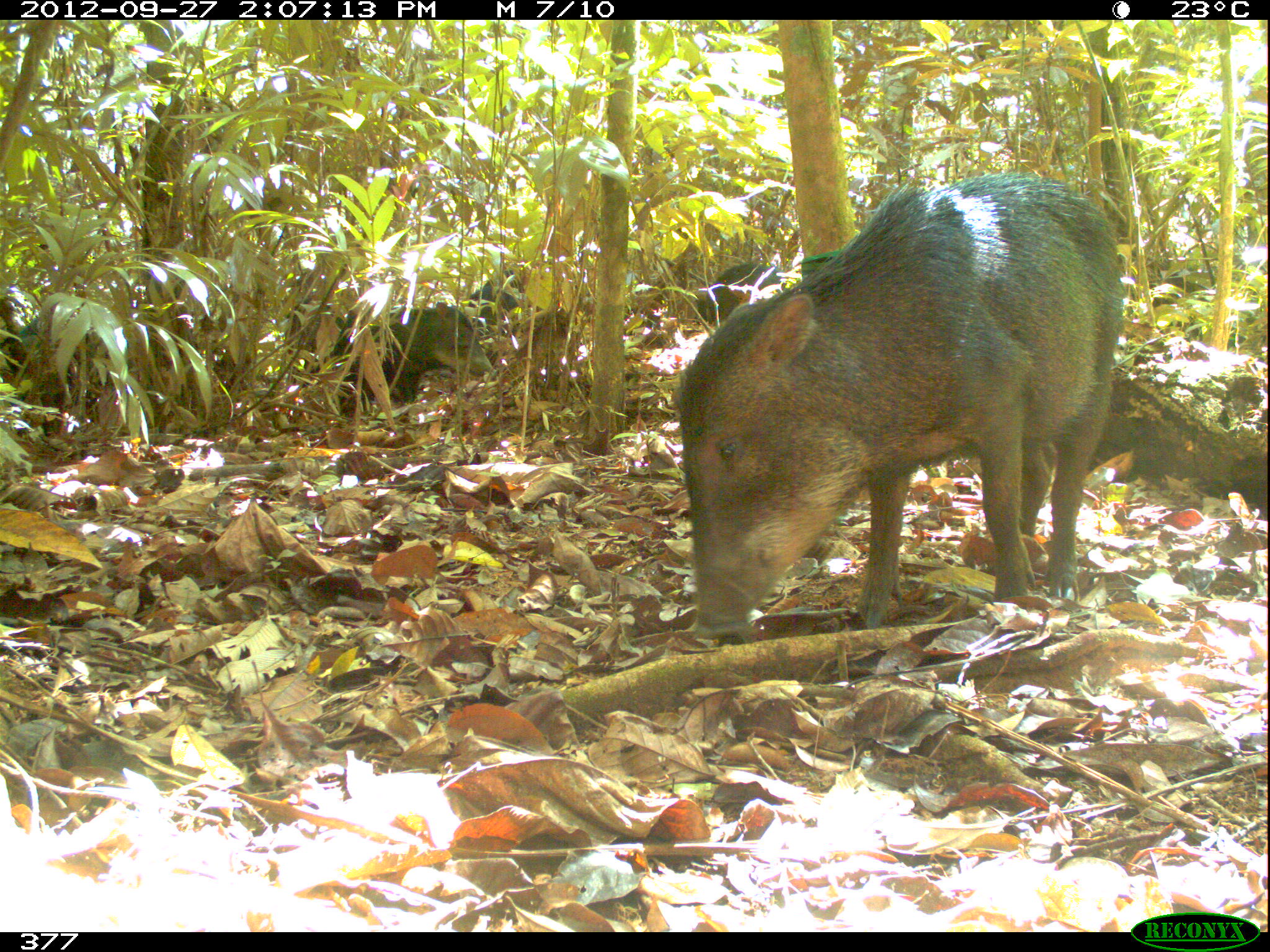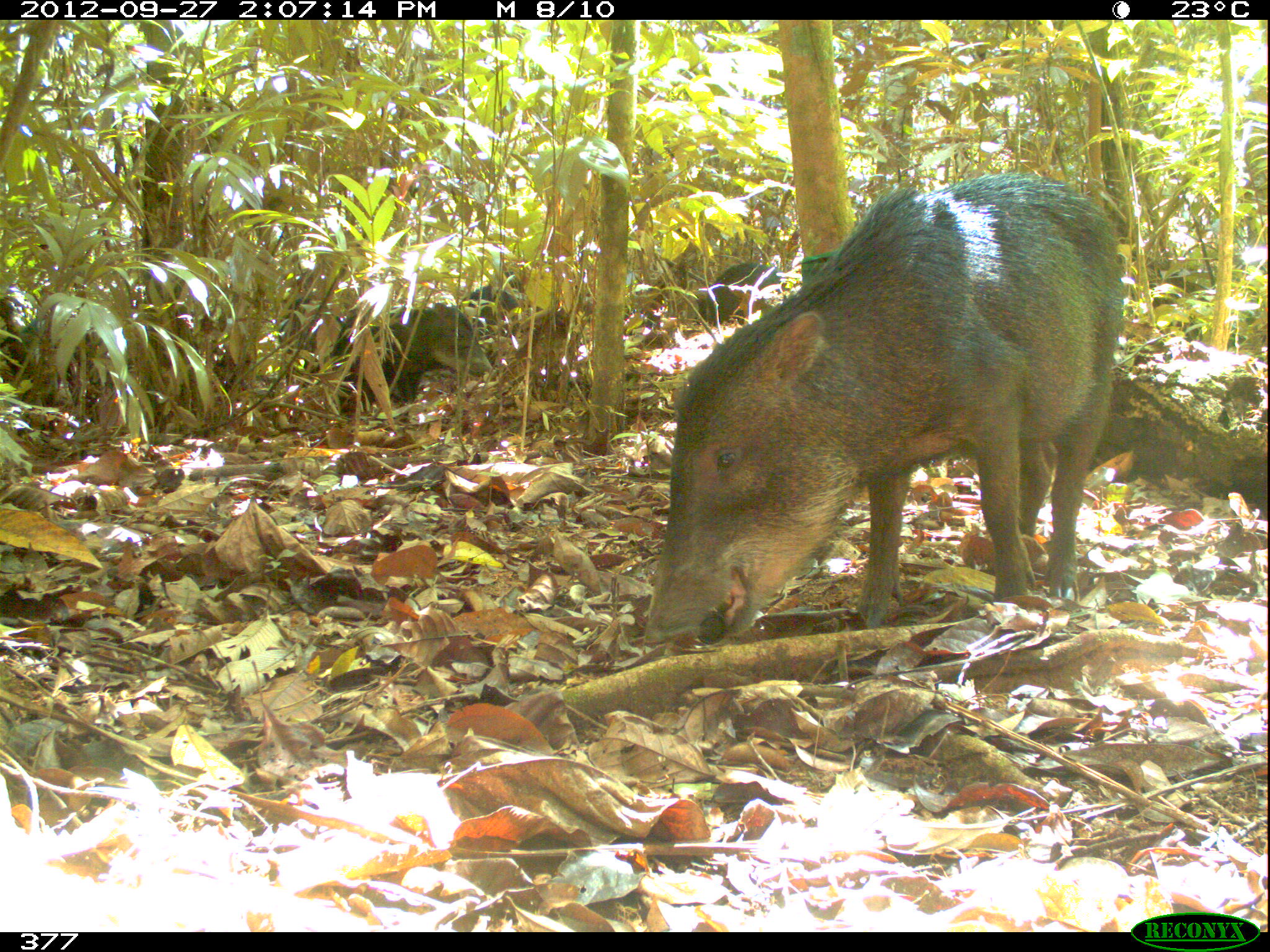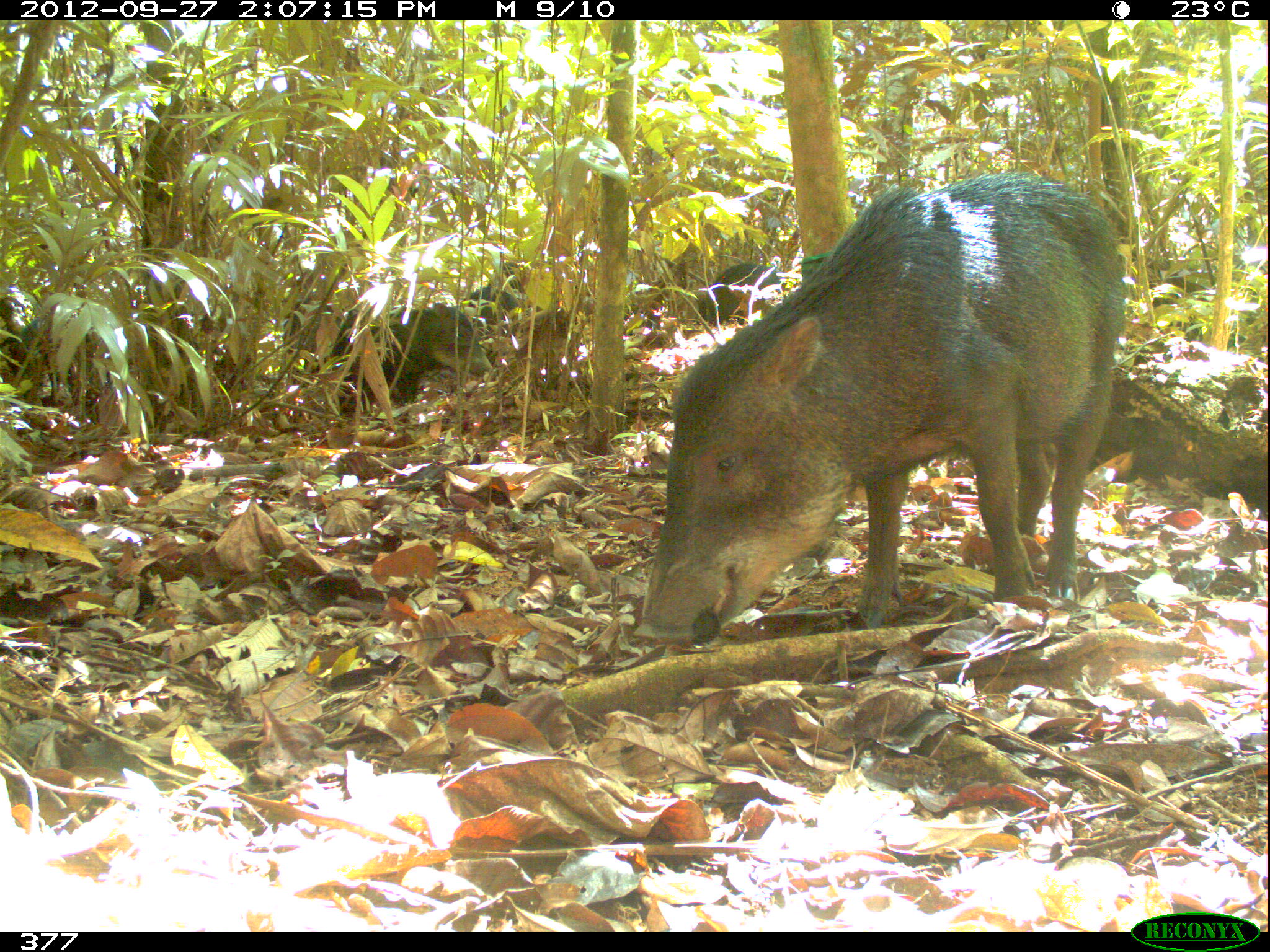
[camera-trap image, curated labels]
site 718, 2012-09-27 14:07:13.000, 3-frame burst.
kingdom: Animalia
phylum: Chordata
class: Mammalia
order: Artiodactyla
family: Tayassuidae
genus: Tayassu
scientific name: Tayassu pecari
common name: white-lipped peccary